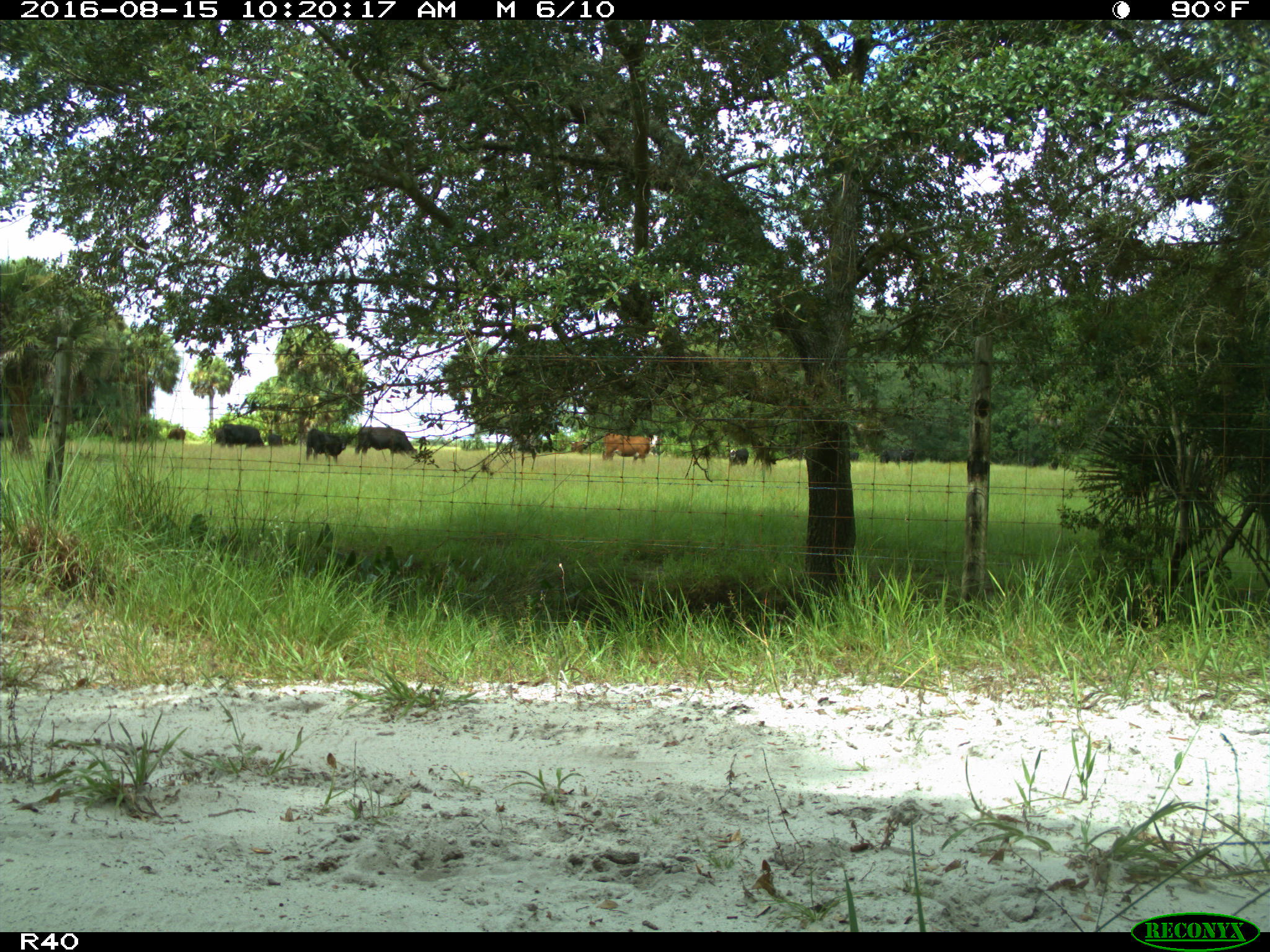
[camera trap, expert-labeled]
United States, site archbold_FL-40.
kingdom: Animalia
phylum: Chordata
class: Mammalia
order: Artiodactyla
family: Bovidae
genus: Bos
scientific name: Bos taurus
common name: domestic cow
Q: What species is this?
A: Bos taurus (domestic cow).